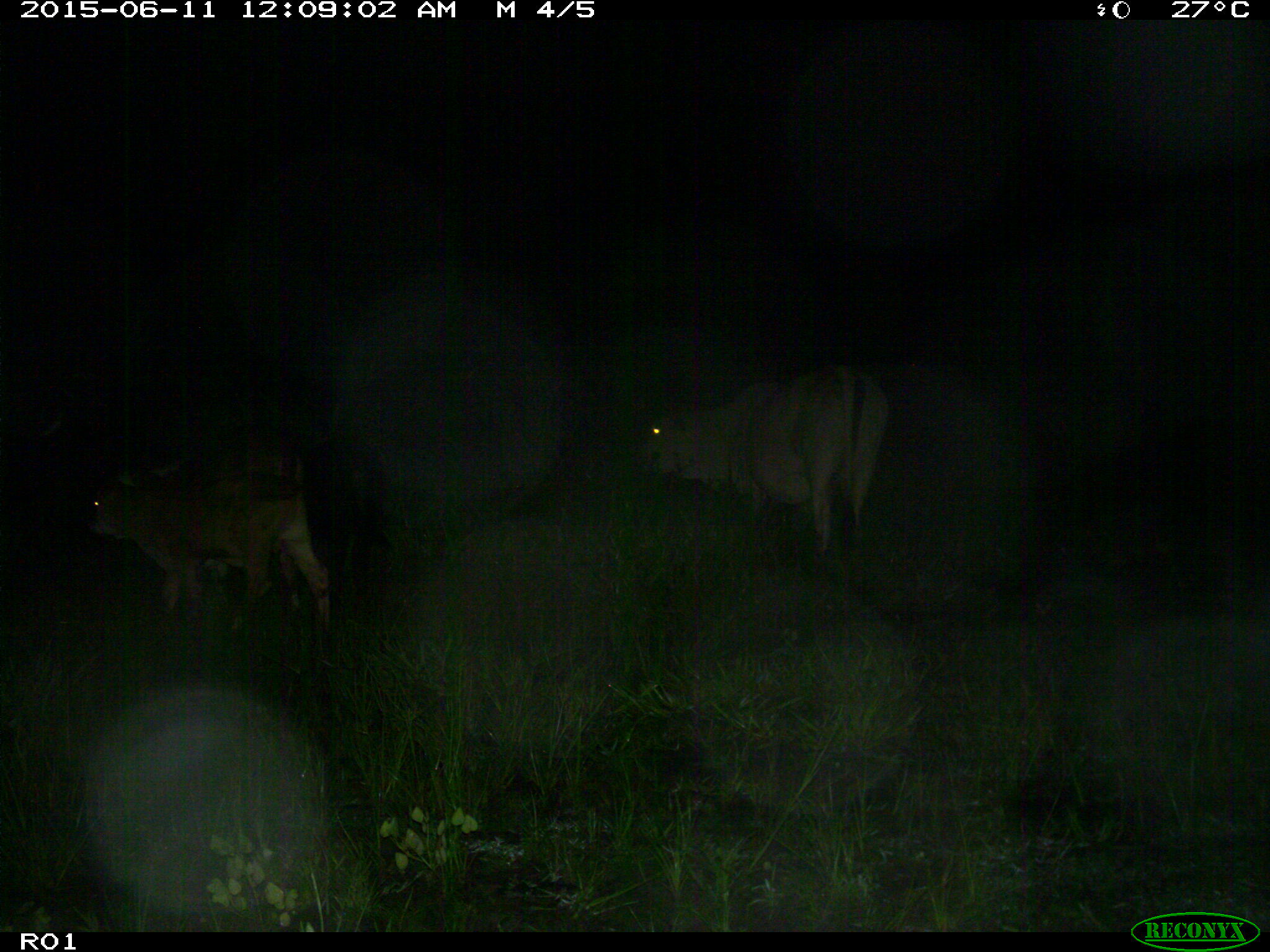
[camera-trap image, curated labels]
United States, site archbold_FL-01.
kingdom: Animalia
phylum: Chordata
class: Mammalia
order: Artiodactyla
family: Bovidae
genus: Bos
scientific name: Bos taurus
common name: domestic cow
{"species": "Bos taurus (domestic cow)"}